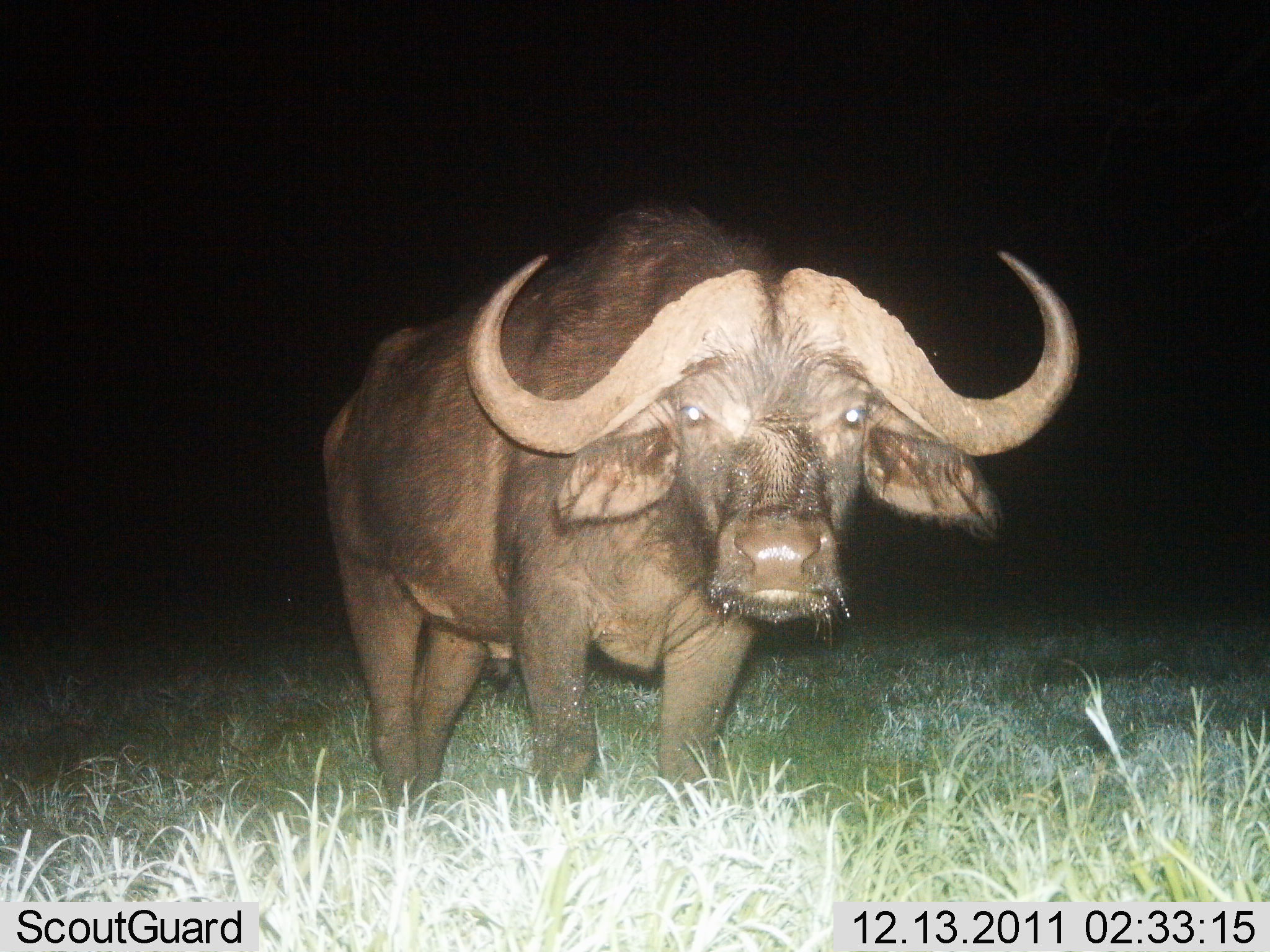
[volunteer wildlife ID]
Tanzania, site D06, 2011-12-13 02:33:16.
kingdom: Animalia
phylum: Chordata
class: Mammalia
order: Artiodactyla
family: Bovidae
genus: Syncerus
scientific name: Syncerus caffer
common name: cape buffalo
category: buffalo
Buffalo (cape buffalo) (Syncerus caffer), count 1. Behavior (volunteer vote fractions): standing 100%, resting 0%, moving 0%, interacting 0%. Young present (vote fraction): 0%. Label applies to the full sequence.